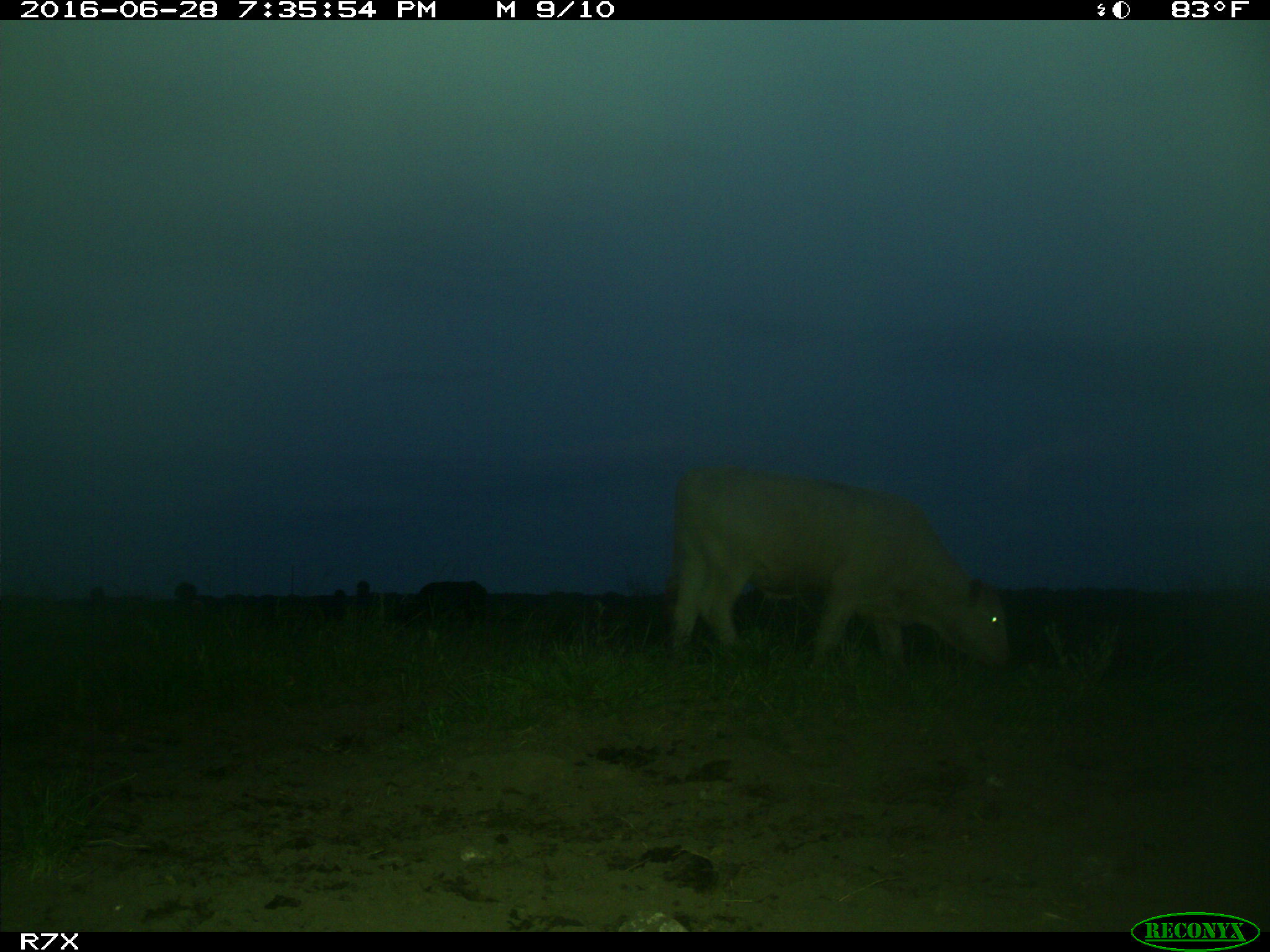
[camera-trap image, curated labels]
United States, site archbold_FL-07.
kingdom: Animalia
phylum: Chordata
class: Mammalia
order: Artiodactyla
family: Bovidae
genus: Bos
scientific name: Bos taurus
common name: domestic cow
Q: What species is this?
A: Bos taurus (domestic cow).